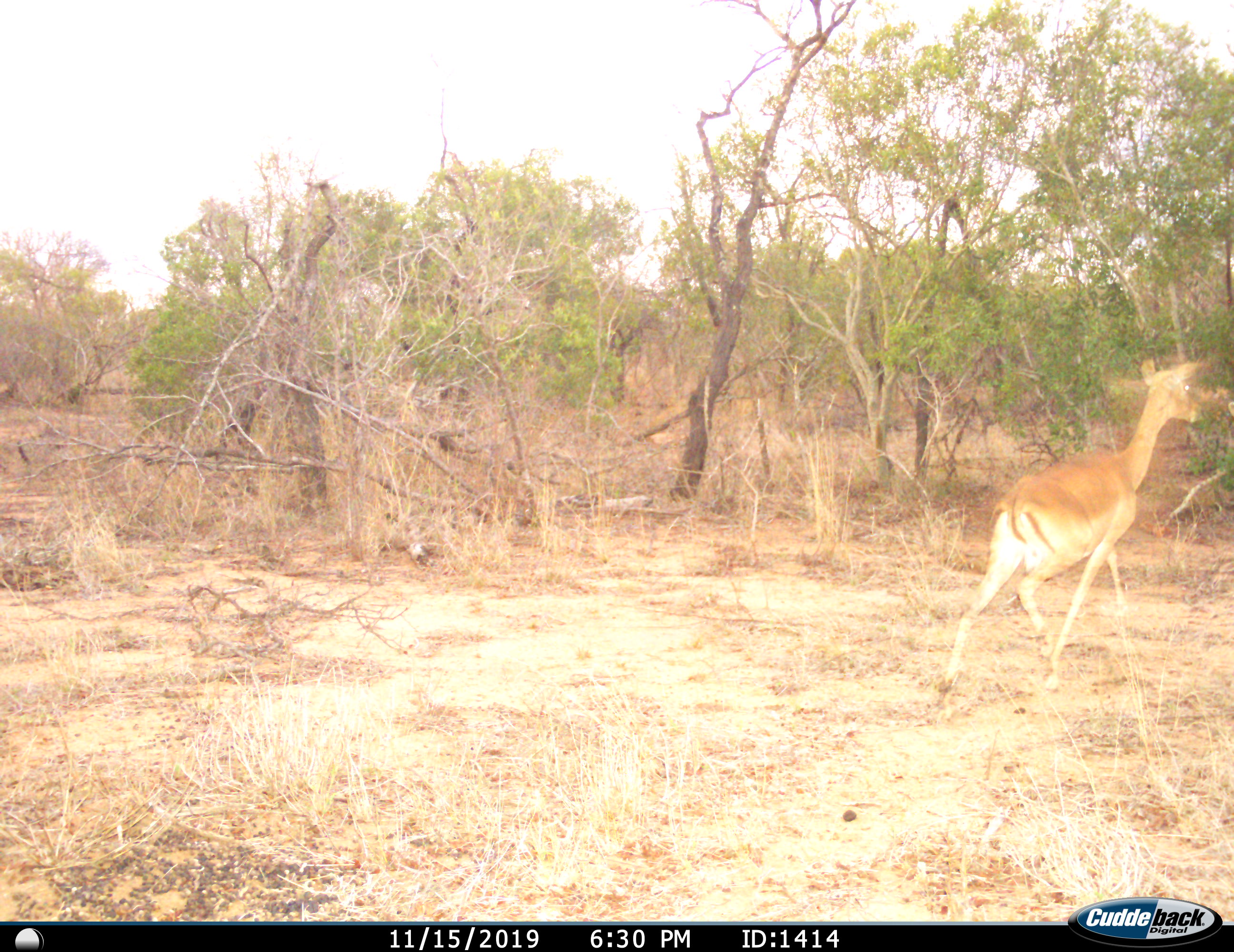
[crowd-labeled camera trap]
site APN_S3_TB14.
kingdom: Animalia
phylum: Chordata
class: Mammalia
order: Artiodactyla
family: Bovidae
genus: Aepyceros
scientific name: Aepyceros melampus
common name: impala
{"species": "impala (Aepyceros melampus)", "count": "1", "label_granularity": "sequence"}